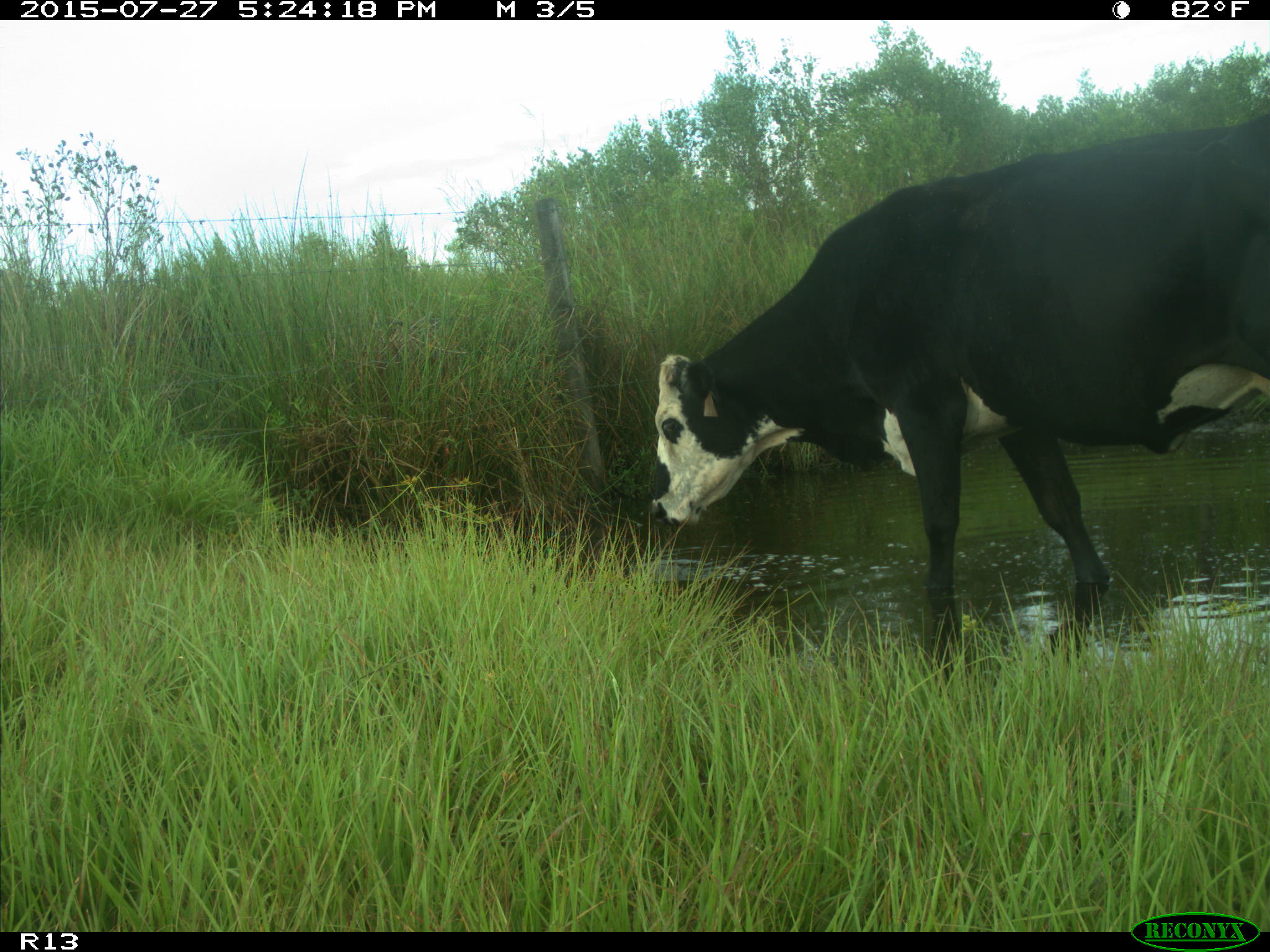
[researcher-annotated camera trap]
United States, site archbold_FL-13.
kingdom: Animalia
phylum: Chordata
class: Mammalia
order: Artiodactyla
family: Bovidae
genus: Bos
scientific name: Bos taurus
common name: domestic cow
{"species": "Bos taurus (domestic cow)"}